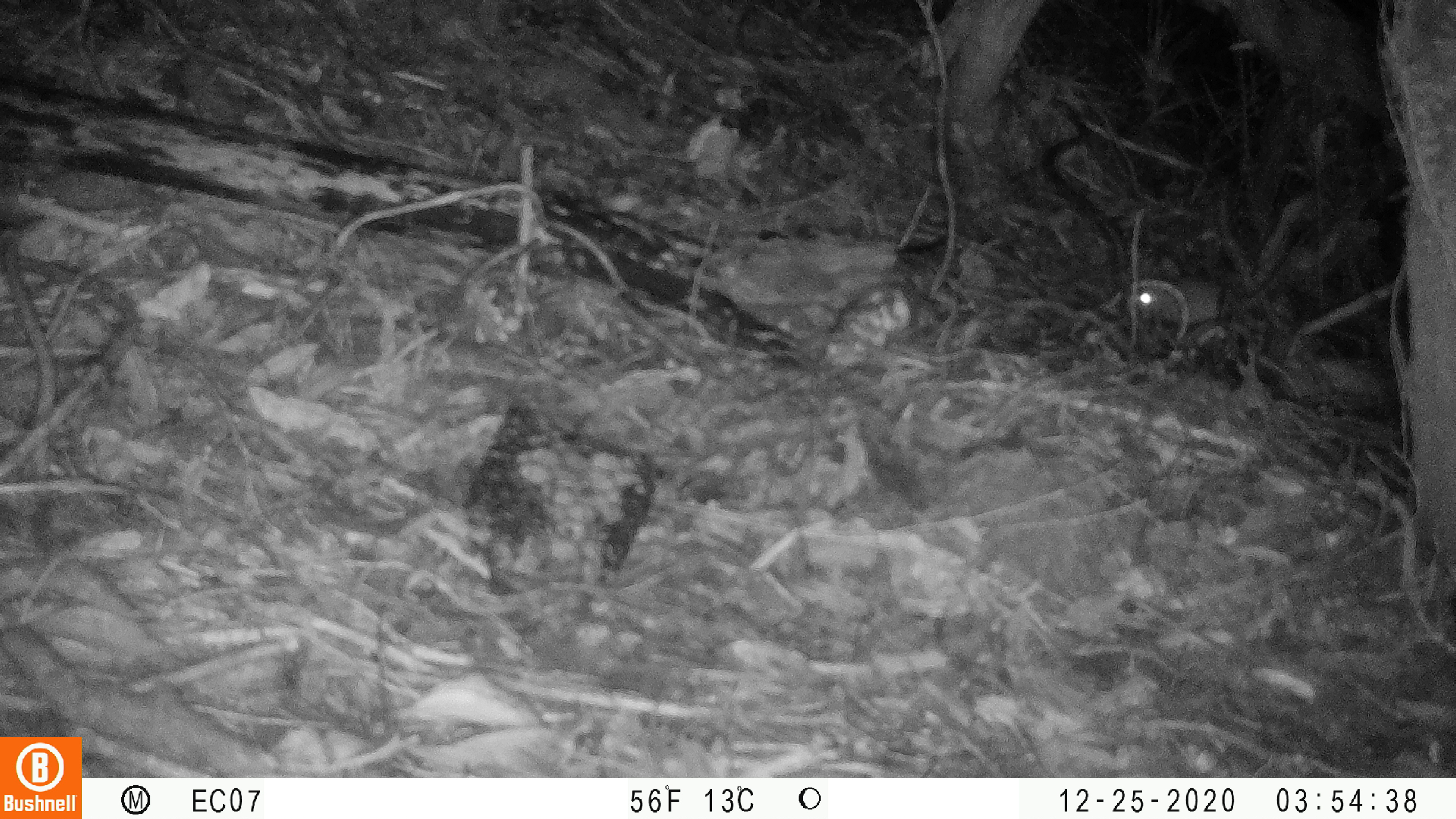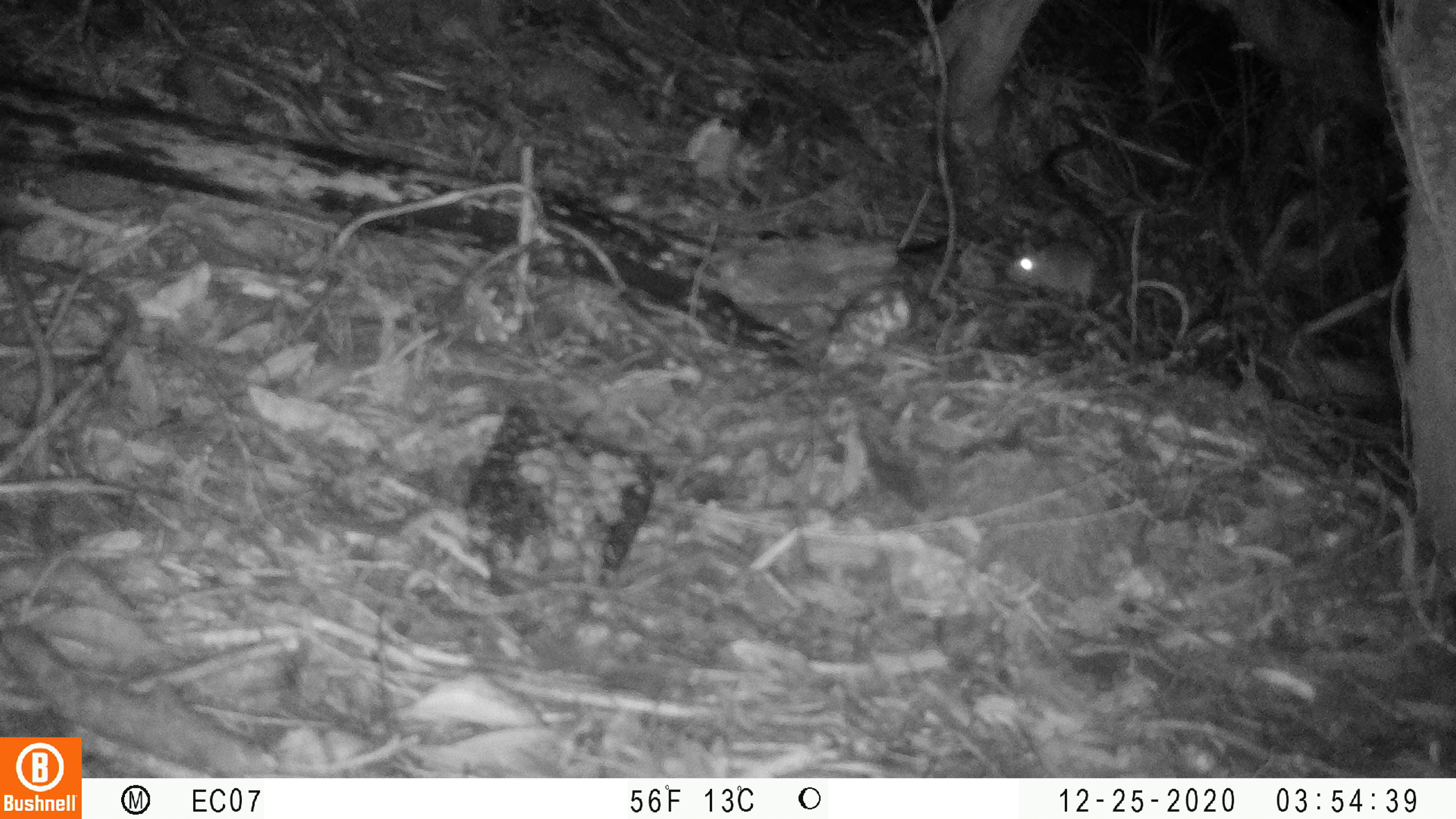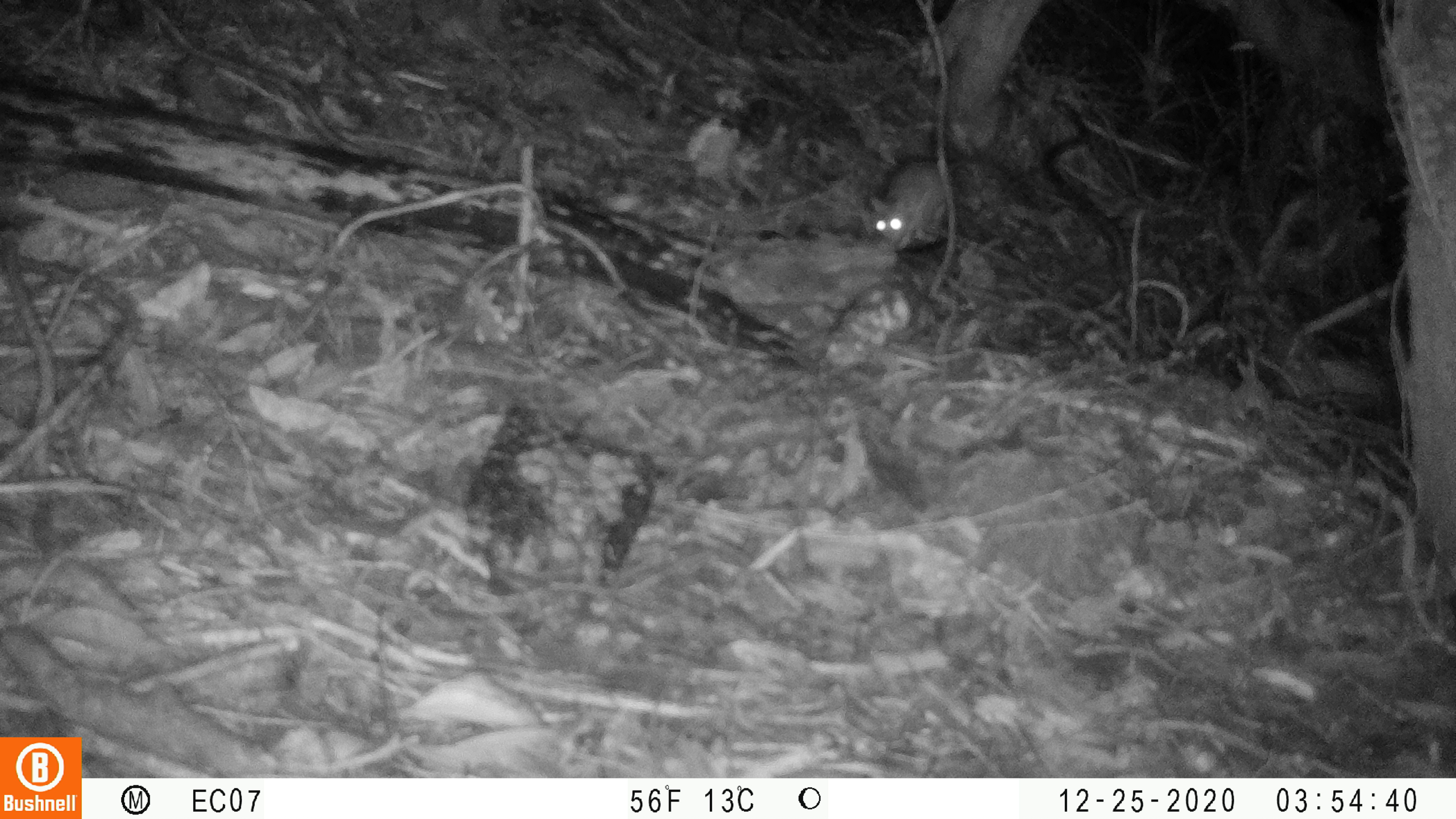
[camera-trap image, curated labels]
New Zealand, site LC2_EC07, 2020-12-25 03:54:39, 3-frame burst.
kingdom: Animalia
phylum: Chordata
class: Mammalia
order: Rodentia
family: Muridae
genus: Rattus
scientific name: Rattus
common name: rat